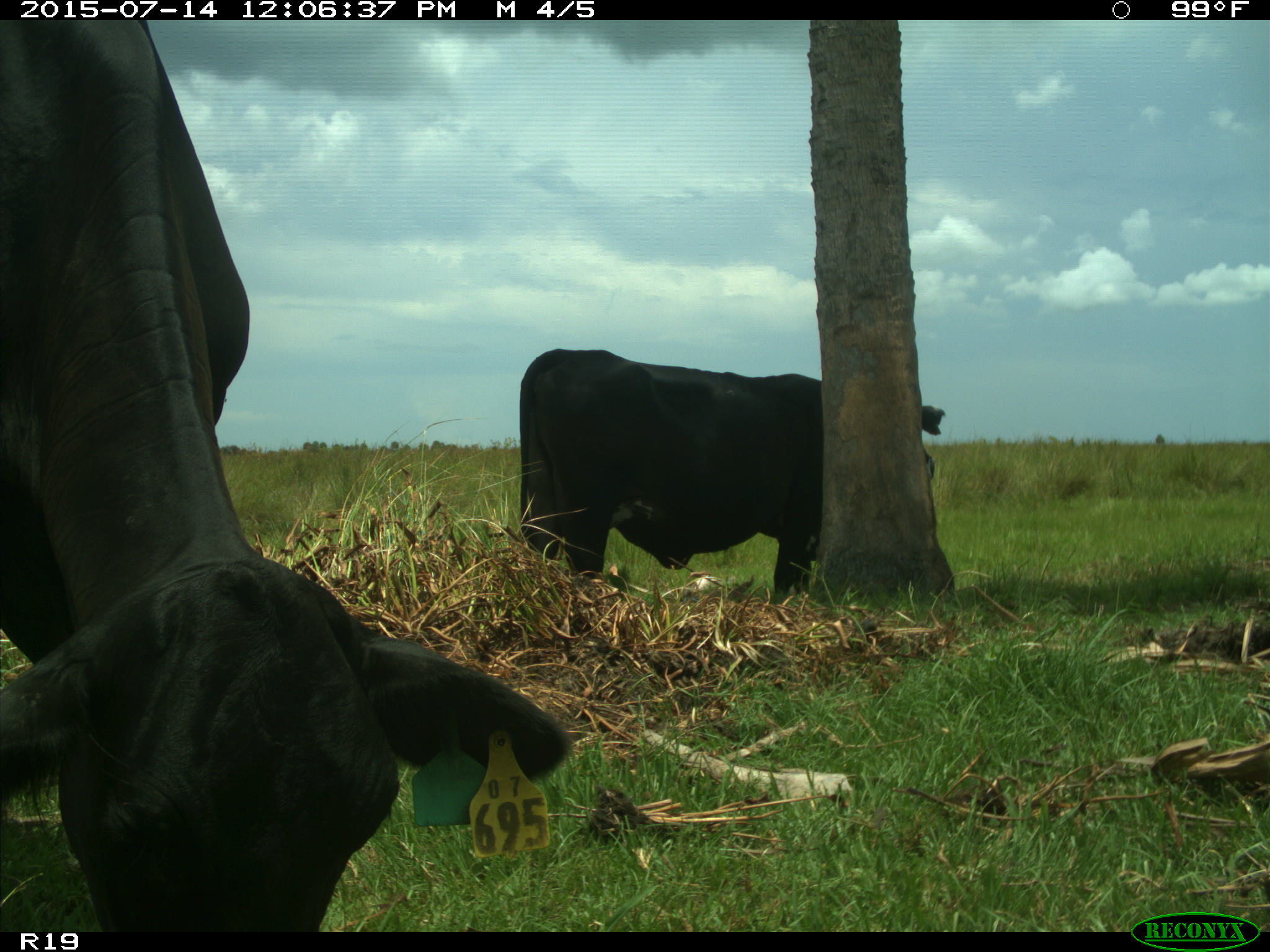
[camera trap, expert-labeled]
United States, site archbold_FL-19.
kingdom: Animalia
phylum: Chordata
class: Mammalia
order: Artiodactyla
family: Bovidae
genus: Bos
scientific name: Bos taurus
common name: domestic cow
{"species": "Bos taurus (domestic cow)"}